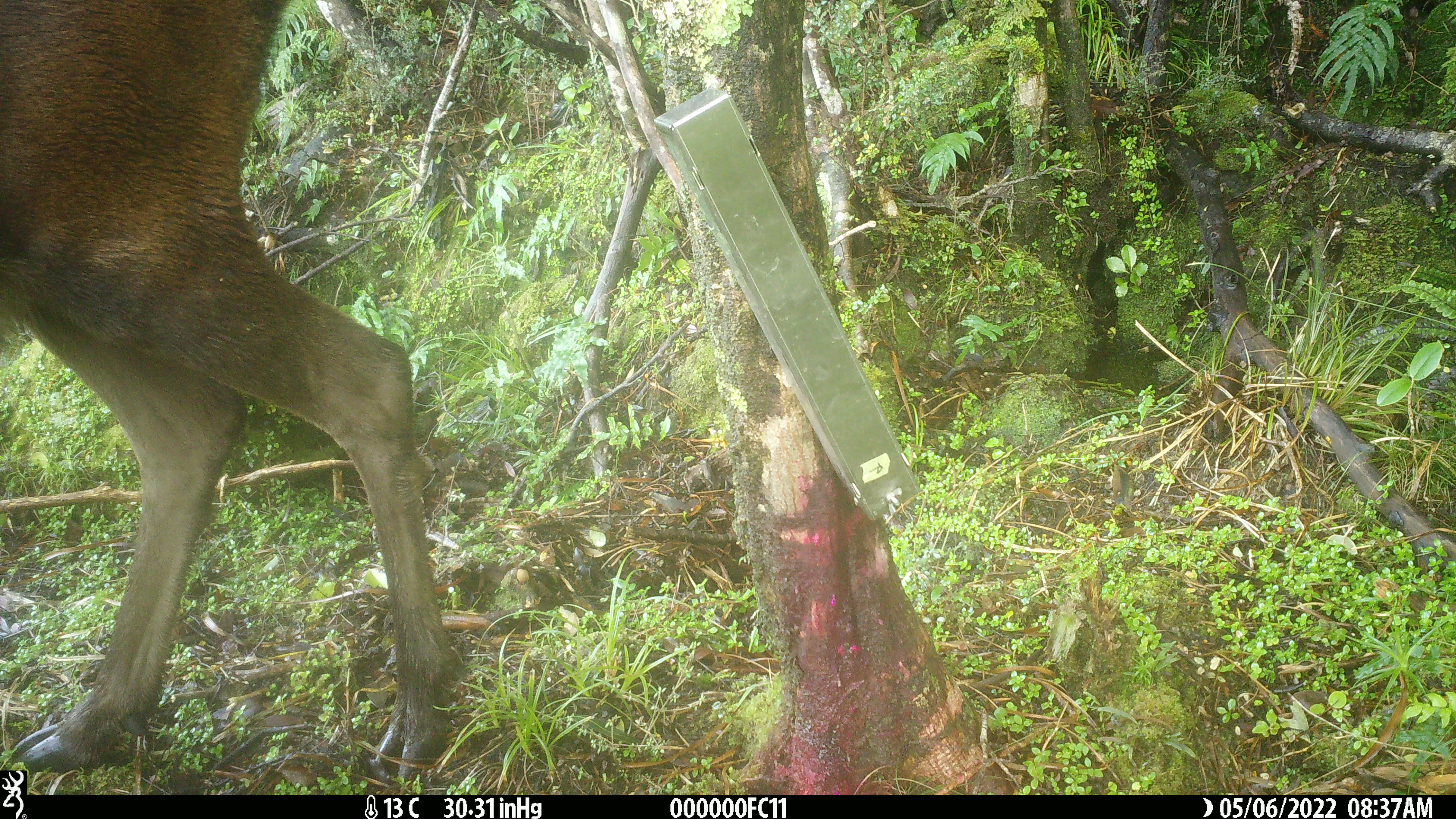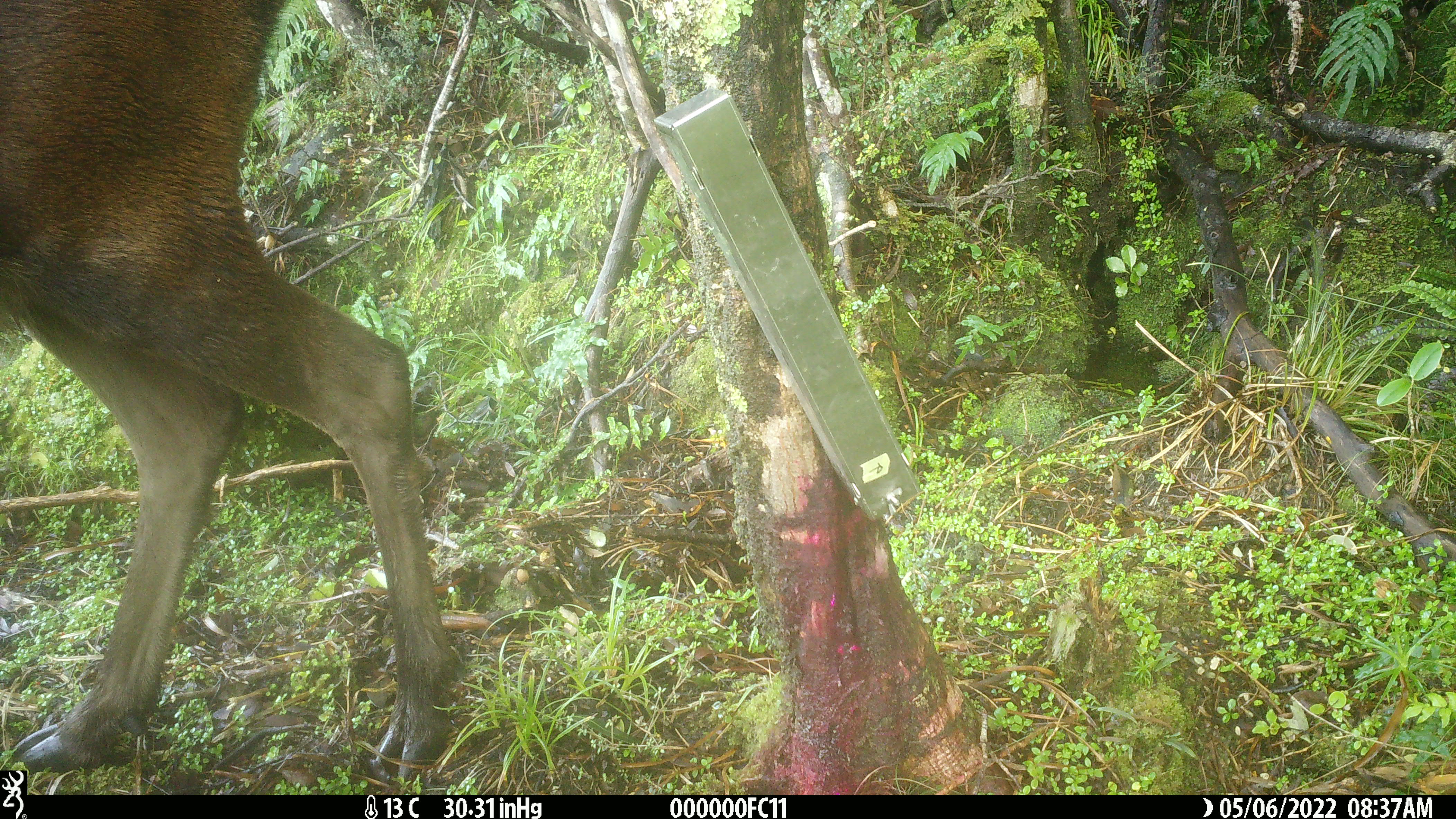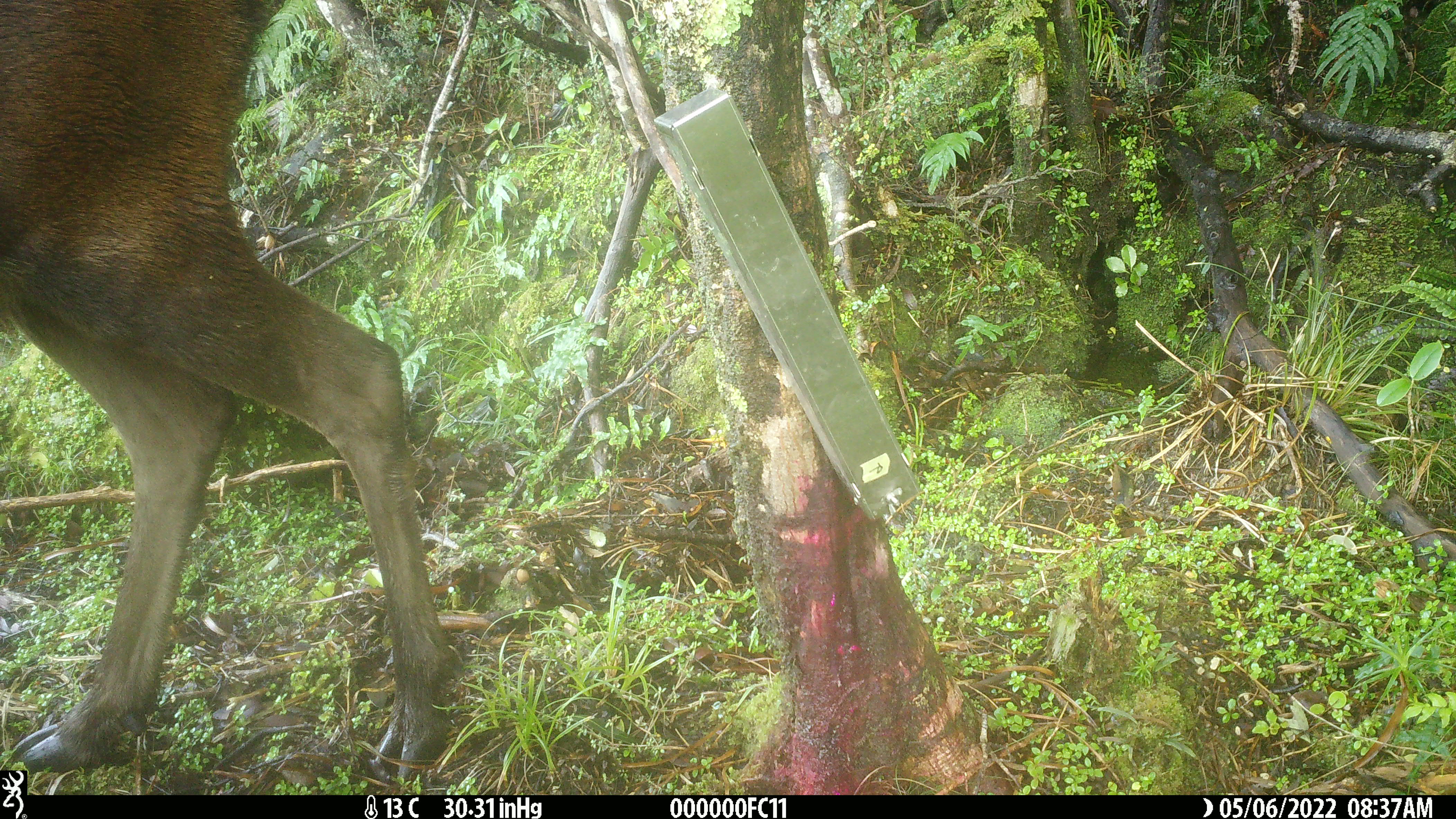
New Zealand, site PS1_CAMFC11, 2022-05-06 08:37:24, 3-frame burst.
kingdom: Animalia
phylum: Chordata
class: Mammalia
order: Artiodactyla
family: Cervidae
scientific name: Cervidae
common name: deer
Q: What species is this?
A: Deer (Cervidae).